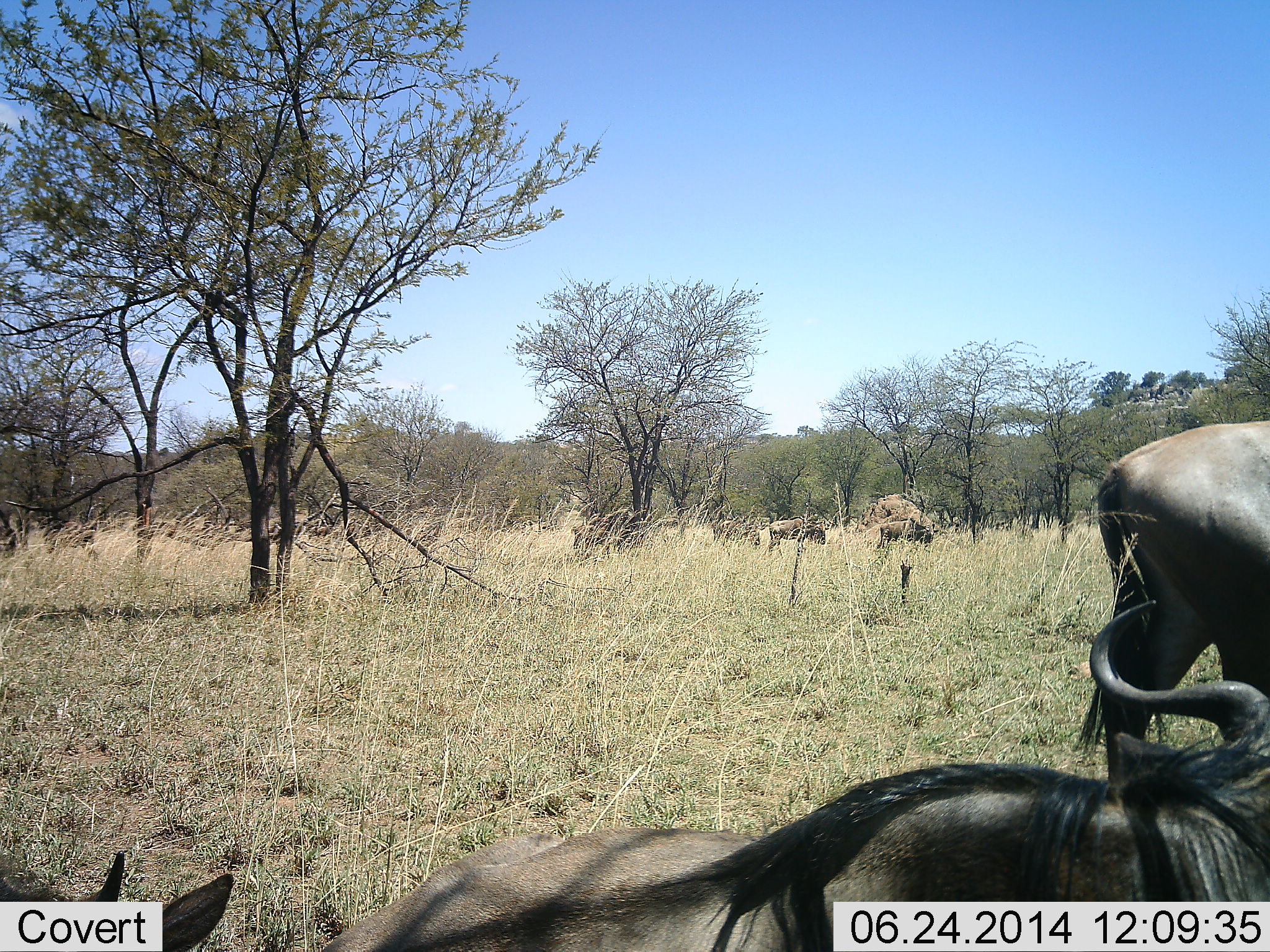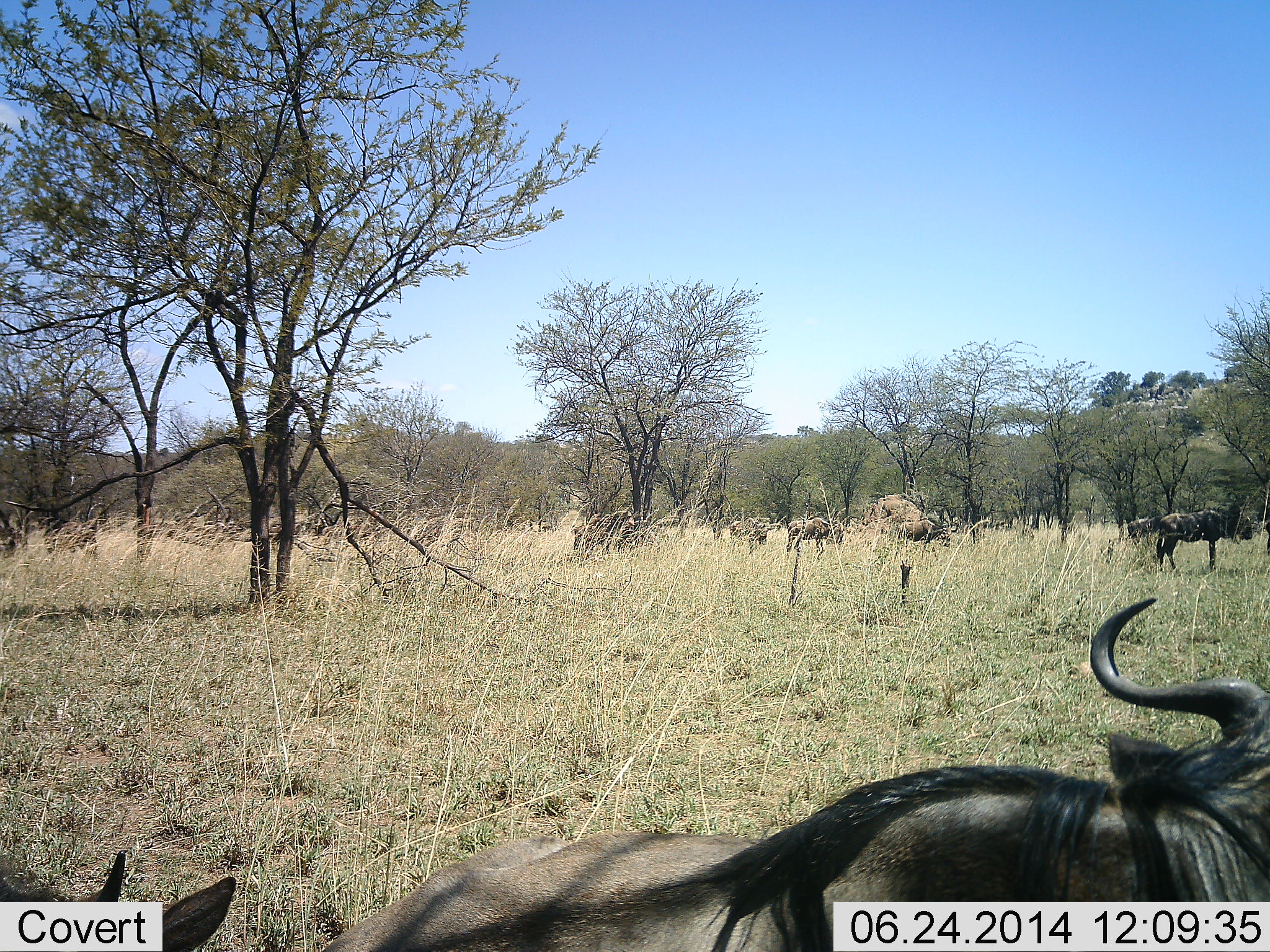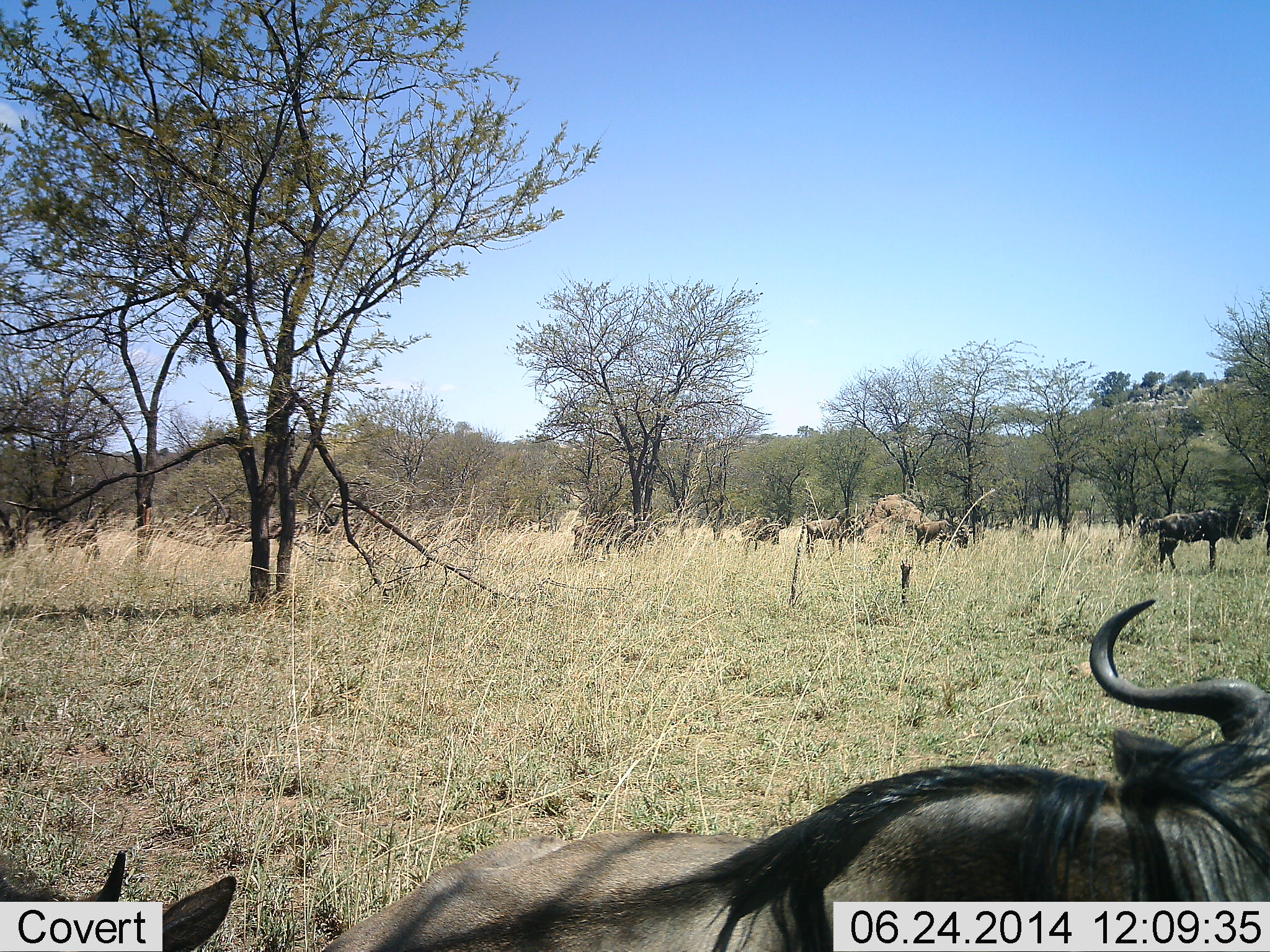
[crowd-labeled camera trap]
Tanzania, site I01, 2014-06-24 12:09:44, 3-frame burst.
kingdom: Animalia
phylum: Chordata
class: Mammalia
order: Artiodactyla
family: Bovidae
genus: Connochaetes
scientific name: Connochaetes taurinus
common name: blue wildebeest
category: wildebeest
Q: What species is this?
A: Wildebeest (blue wildebeest) (Connochaetes taurinus).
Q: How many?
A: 7.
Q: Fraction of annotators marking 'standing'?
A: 50%.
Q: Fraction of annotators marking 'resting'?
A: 60%.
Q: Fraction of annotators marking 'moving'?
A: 60%.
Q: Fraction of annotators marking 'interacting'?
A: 0%.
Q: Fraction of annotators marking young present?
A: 0%.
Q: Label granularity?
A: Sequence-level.